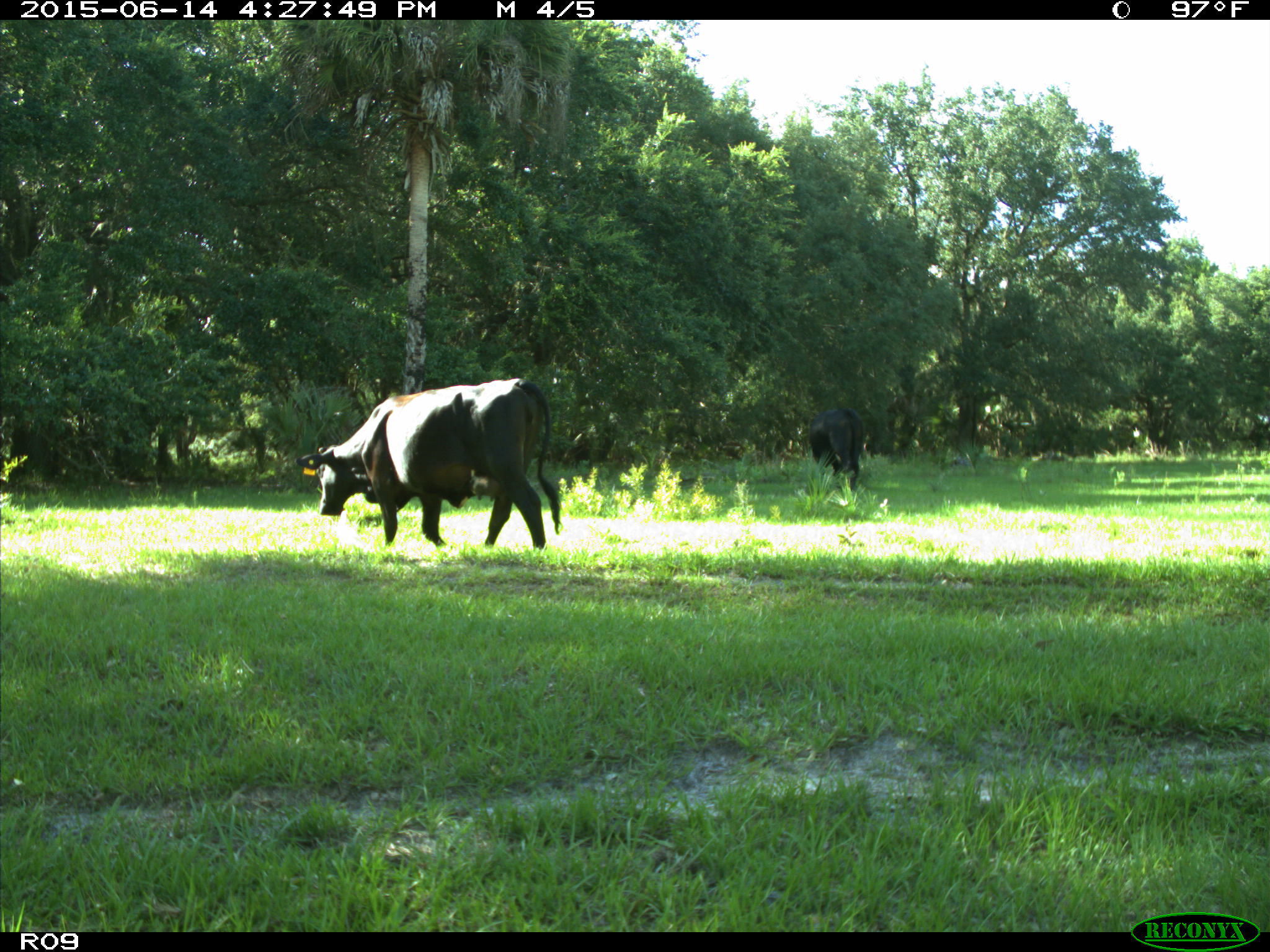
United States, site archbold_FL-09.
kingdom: Animalia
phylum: Chordata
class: Mammalia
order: Artiodactyla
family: Bovidae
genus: Bos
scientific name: Bos taurus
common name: domestic cow